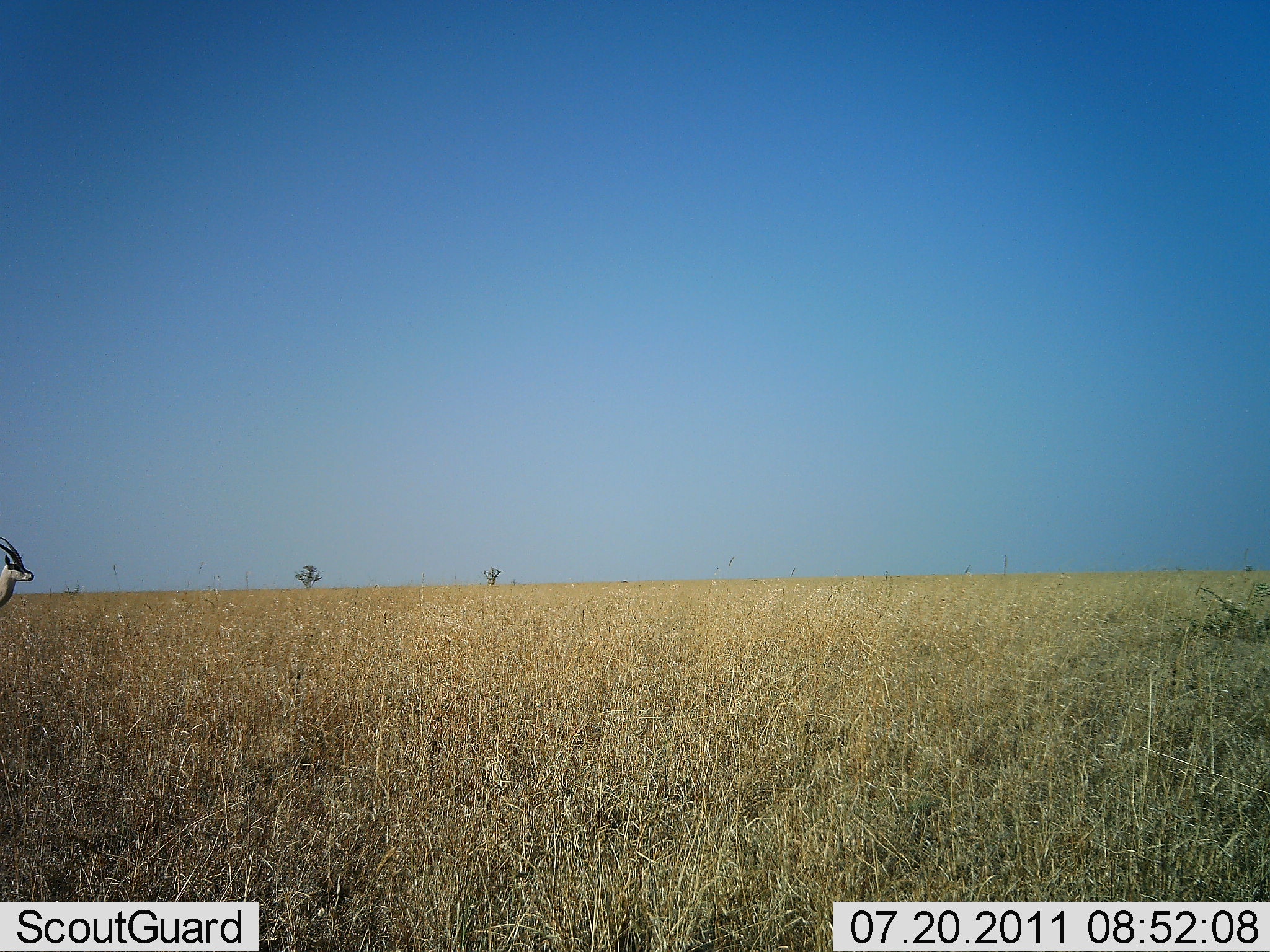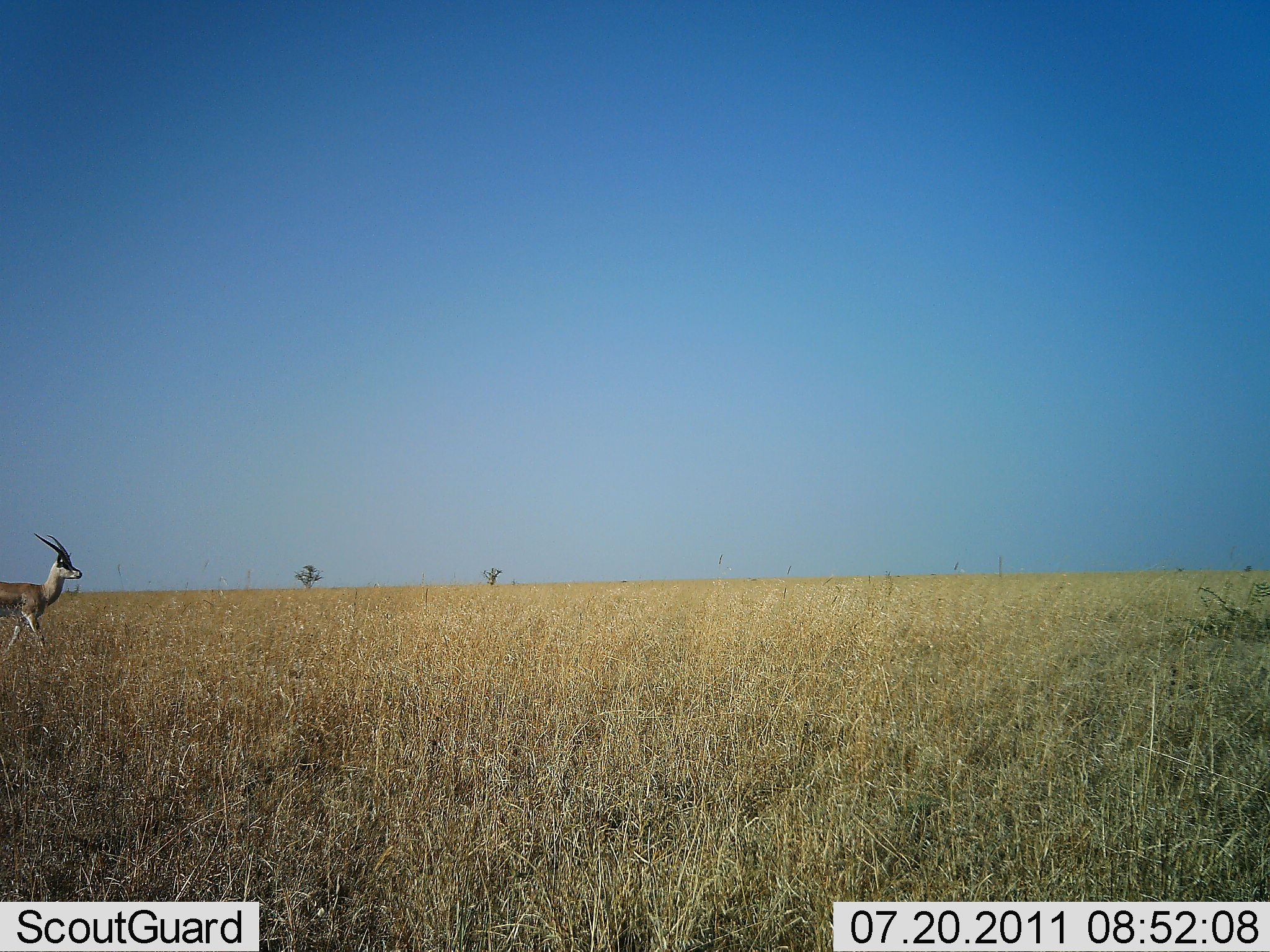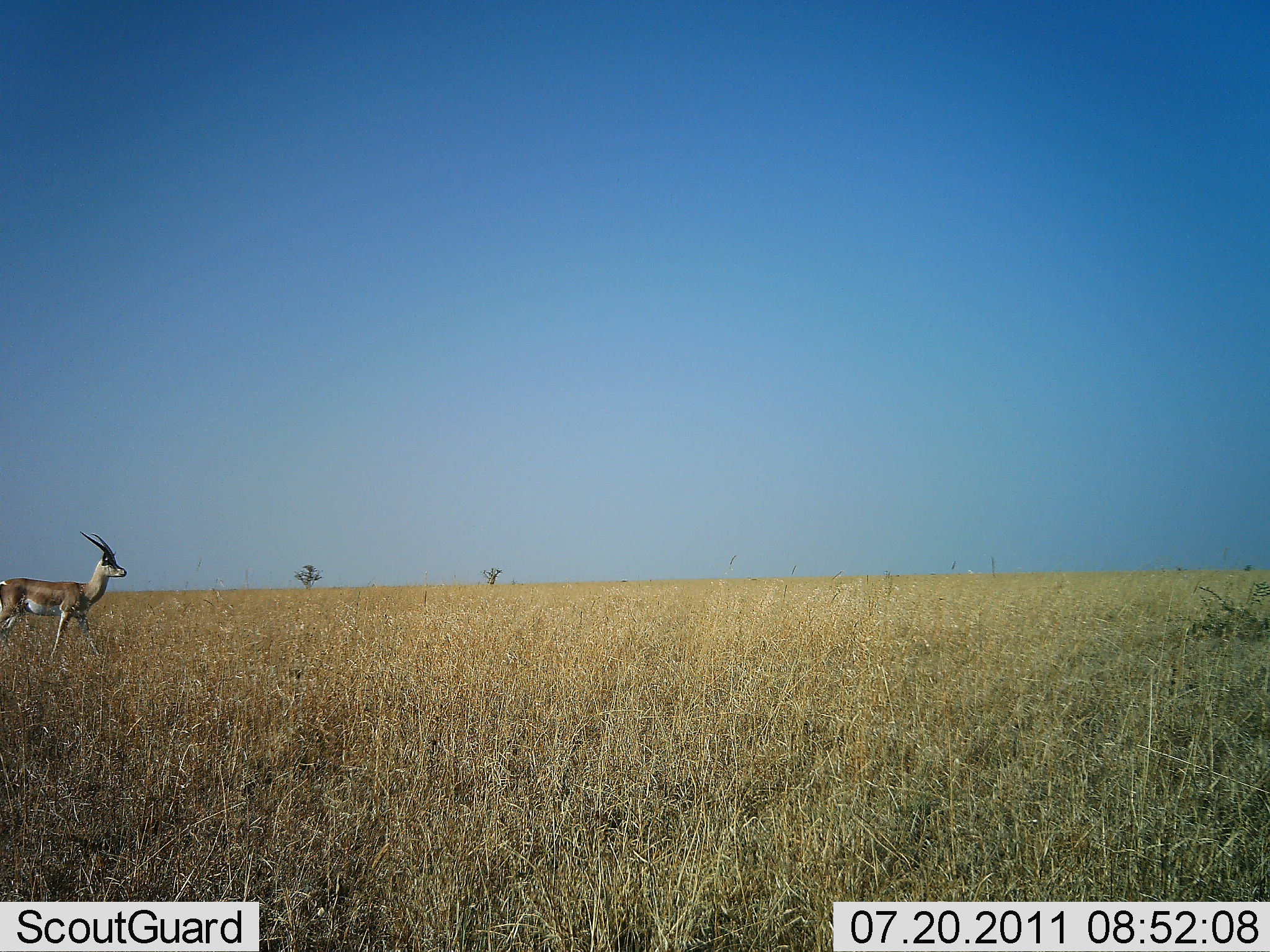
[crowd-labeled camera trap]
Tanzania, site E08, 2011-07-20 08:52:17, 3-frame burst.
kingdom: Animalia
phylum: Chordata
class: Mammalia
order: Artiodactyla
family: Bovidae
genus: Nanger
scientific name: Nanger granti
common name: grant's gazelle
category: gazellegrants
Gazellegrants (grant's gazelle) (Nanger granti), count 1. Behavior (volunteer vote fractions): standing 0%, resting 0%, moving 100%, interacting 0%. Young present (vote fraction): 0%. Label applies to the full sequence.